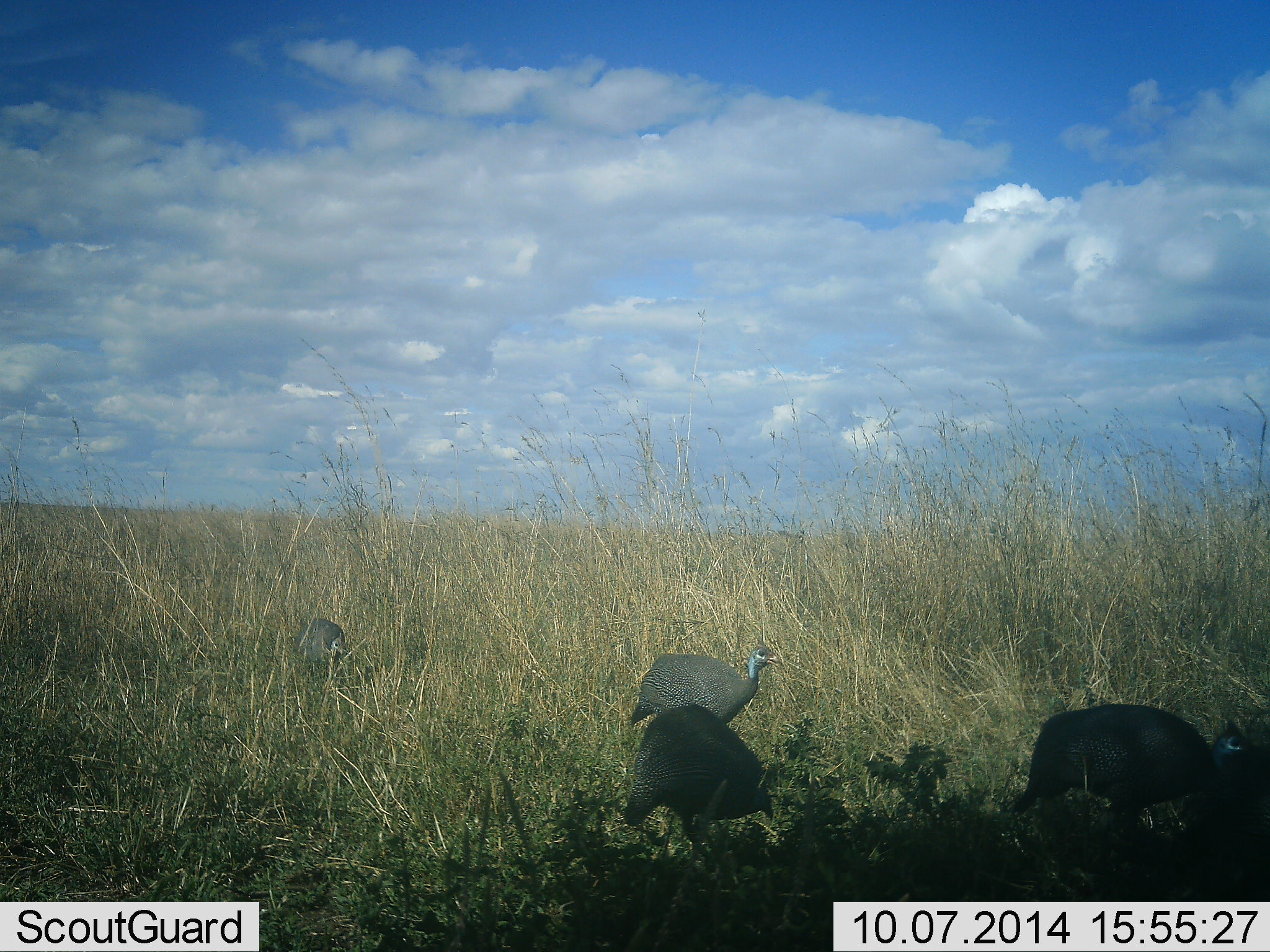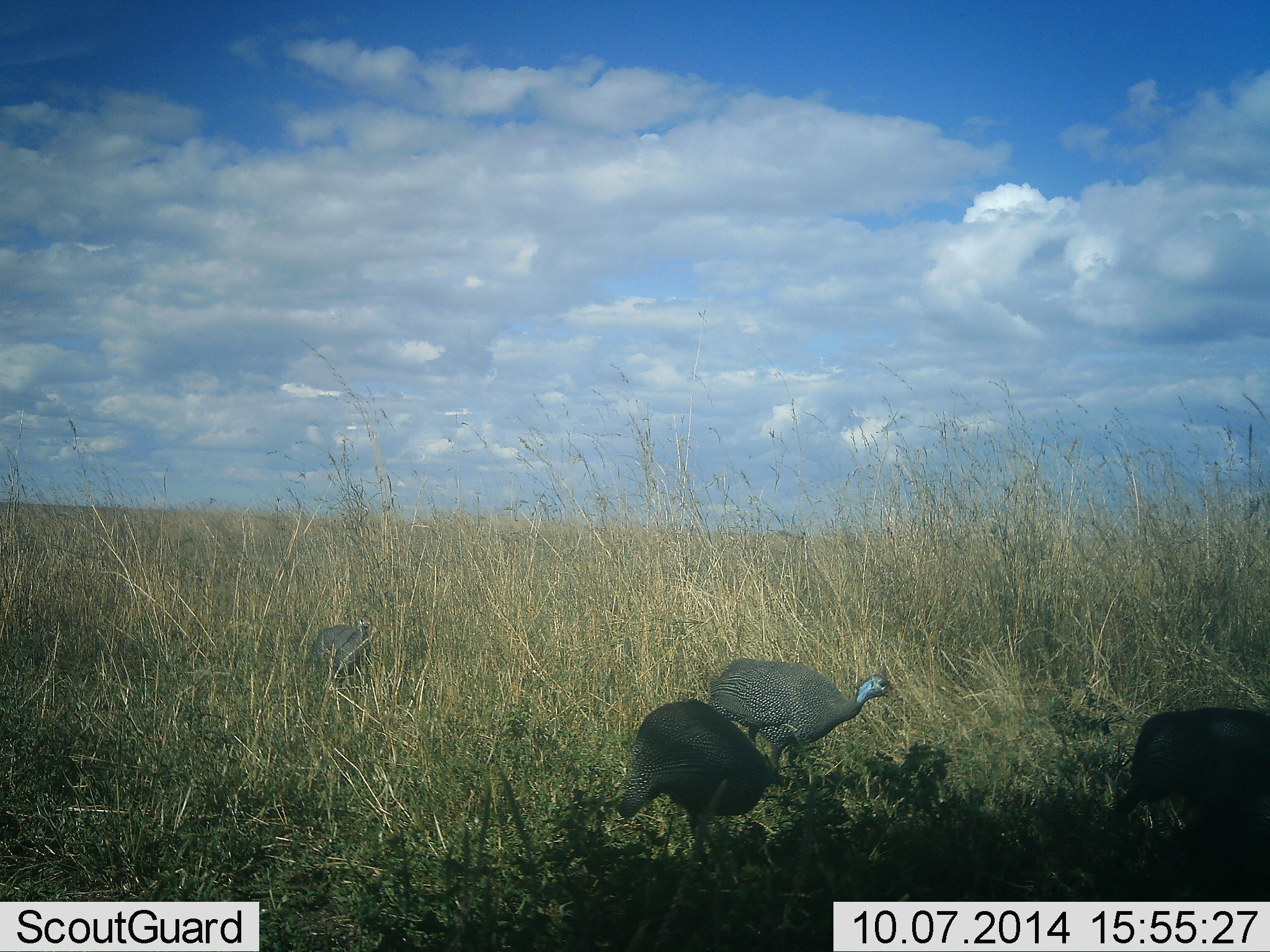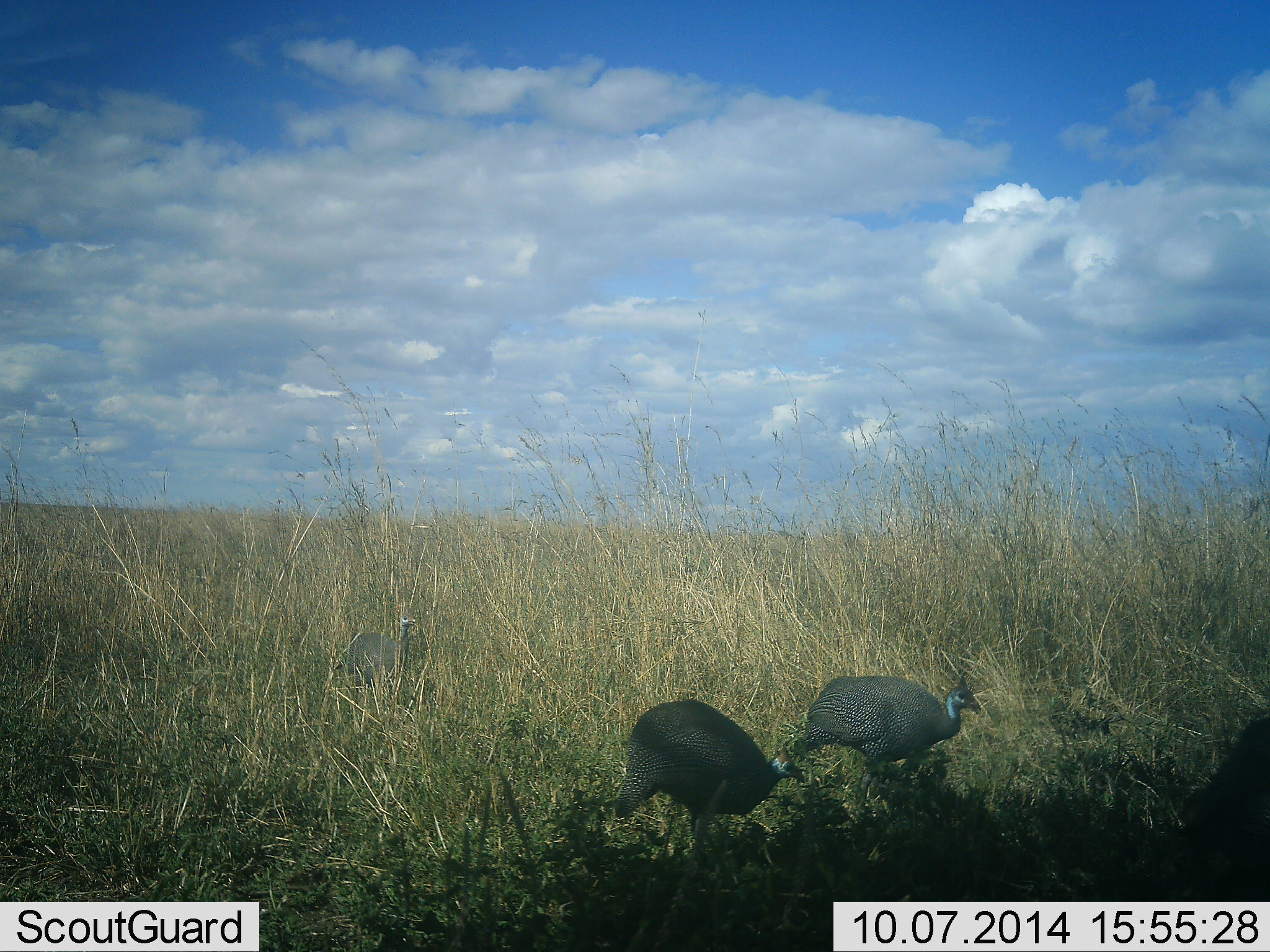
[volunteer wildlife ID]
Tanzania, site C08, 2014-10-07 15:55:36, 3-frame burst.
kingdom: Animalia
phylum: Chordata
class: Aves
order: Galliformes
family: Numididae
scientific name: Numididae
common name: guinea fowl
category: guineafowl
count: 4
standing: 20%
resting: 0%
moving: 90%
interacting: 0%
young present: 0%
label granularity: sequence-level